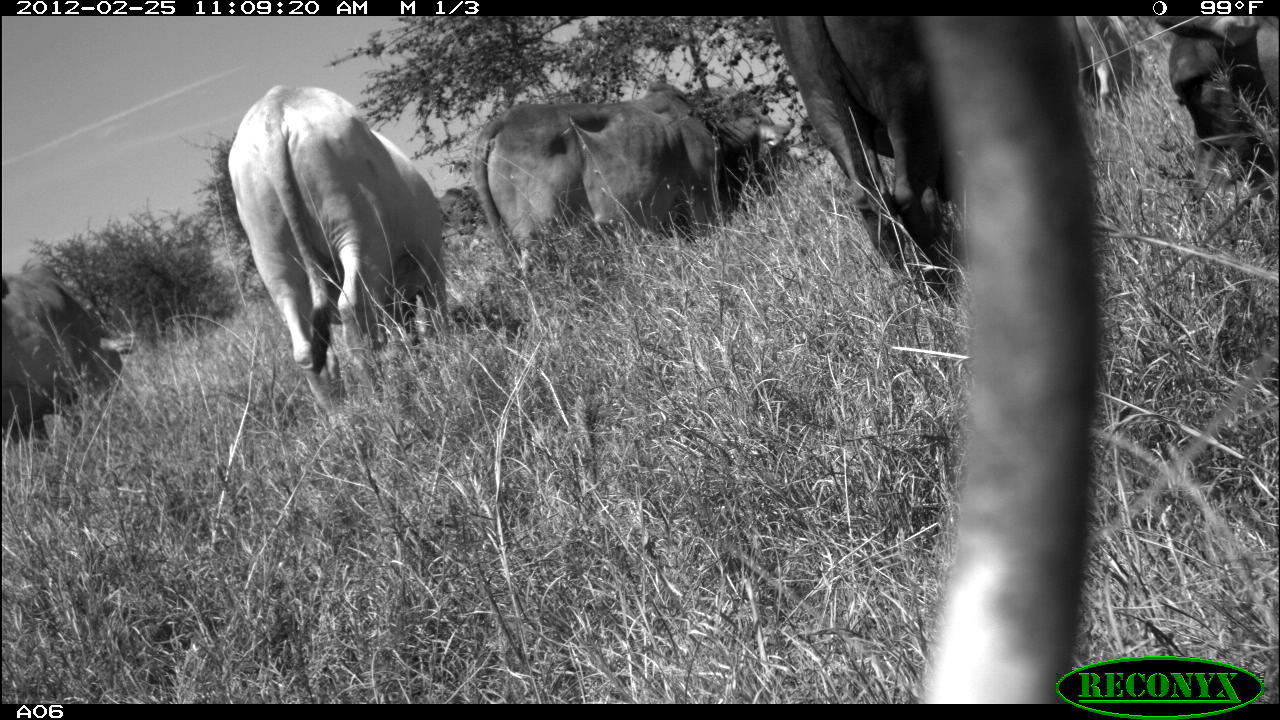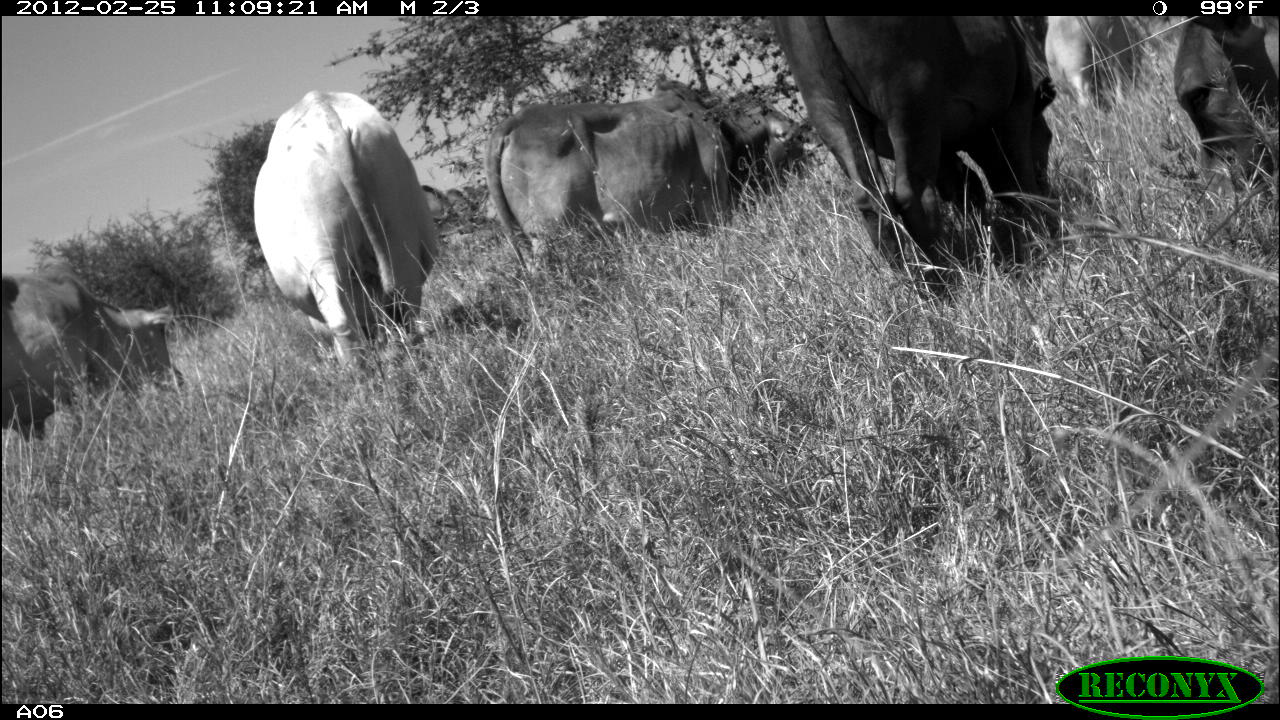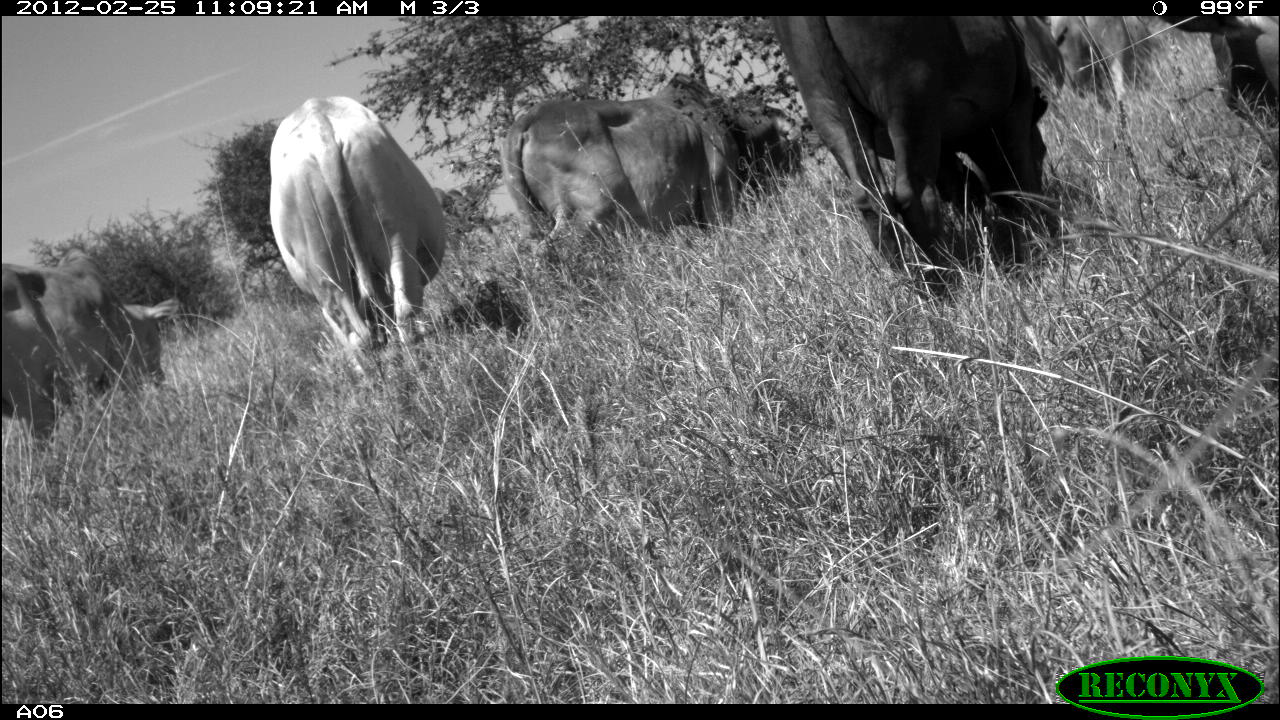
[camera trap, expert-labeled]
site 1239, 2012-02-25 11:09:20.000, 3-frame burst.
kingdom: Animalia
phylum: Chordata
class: Mammalia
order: Artiodactyla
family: Bovidae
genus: Bos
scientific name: Bos taurus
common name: domestic cattle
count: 6